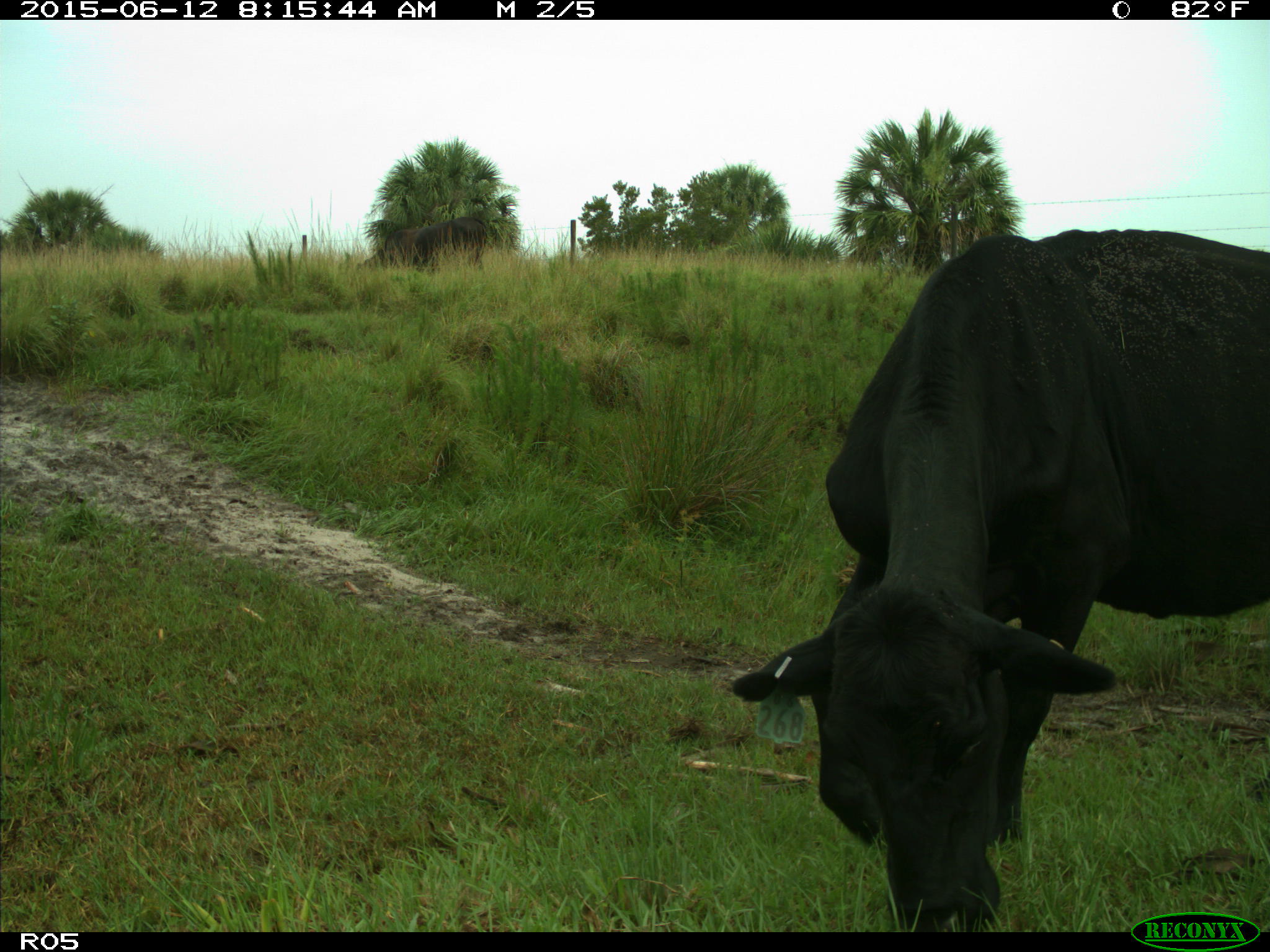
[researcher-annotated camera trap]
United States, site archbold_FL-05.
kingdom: Animalia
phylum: Chordata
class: Mammalia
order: Artiodactyla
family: Bovidae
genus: Bos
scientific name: Bos taurus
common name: domestic cow